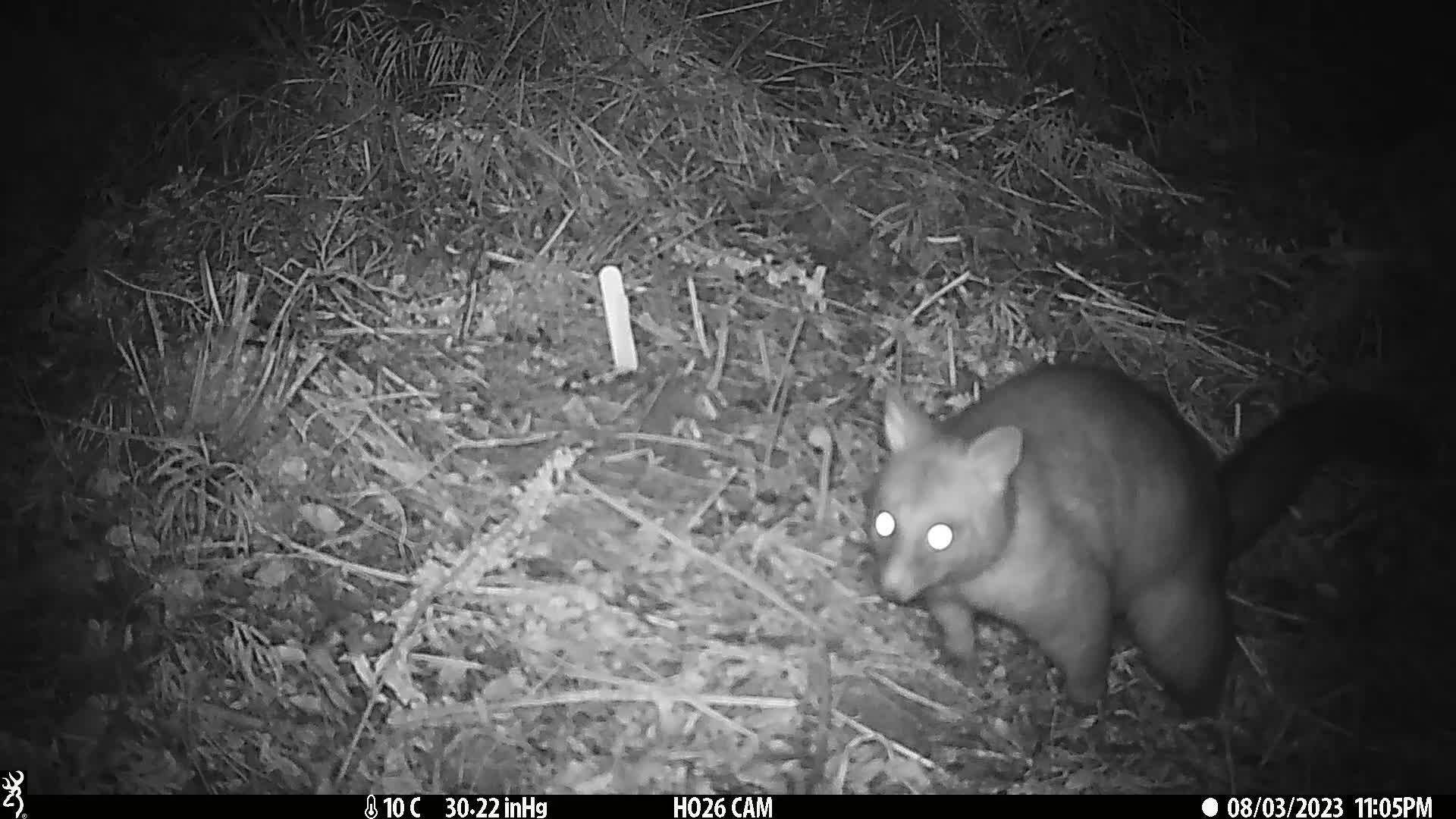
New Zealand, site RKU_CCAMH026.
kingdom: Animalia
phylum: Chordata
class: Mammalia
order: Diprotodontia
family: Phalangeridae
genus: Trichosurus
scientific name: Trichosurus vulpecula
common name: common brushtail possum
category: possum